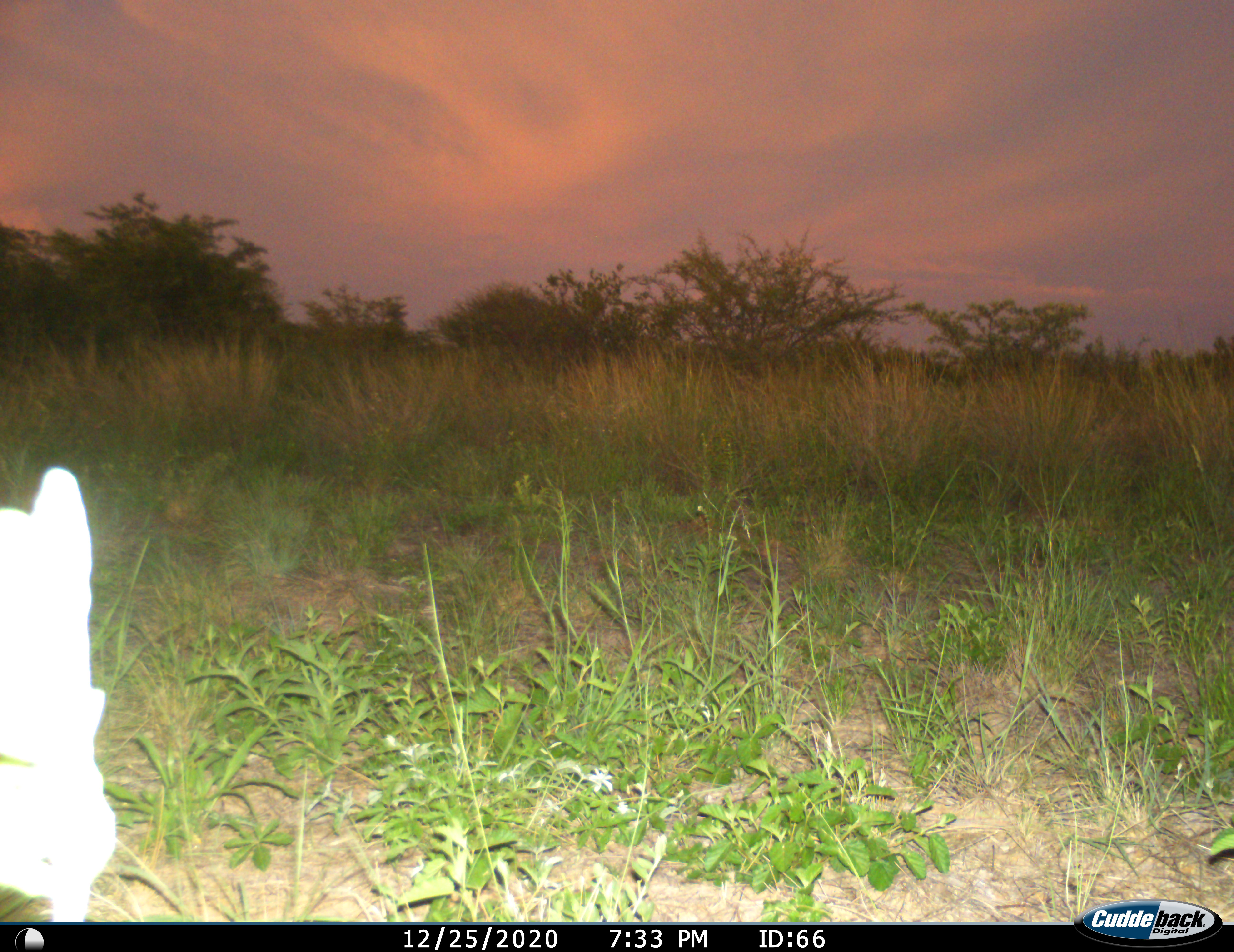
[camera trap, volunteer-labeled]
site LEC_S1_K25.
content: unidentified animal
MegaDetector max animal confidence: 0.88